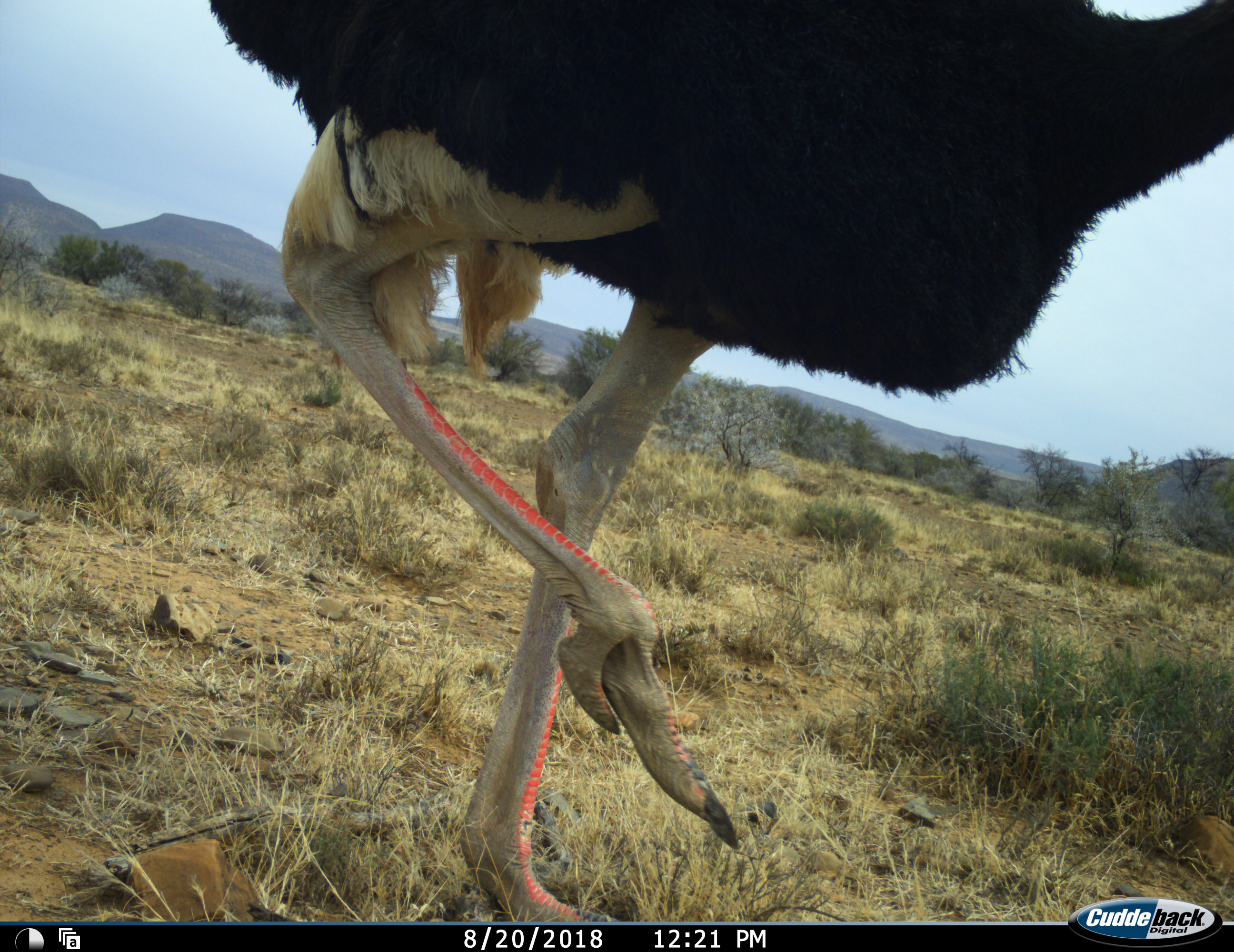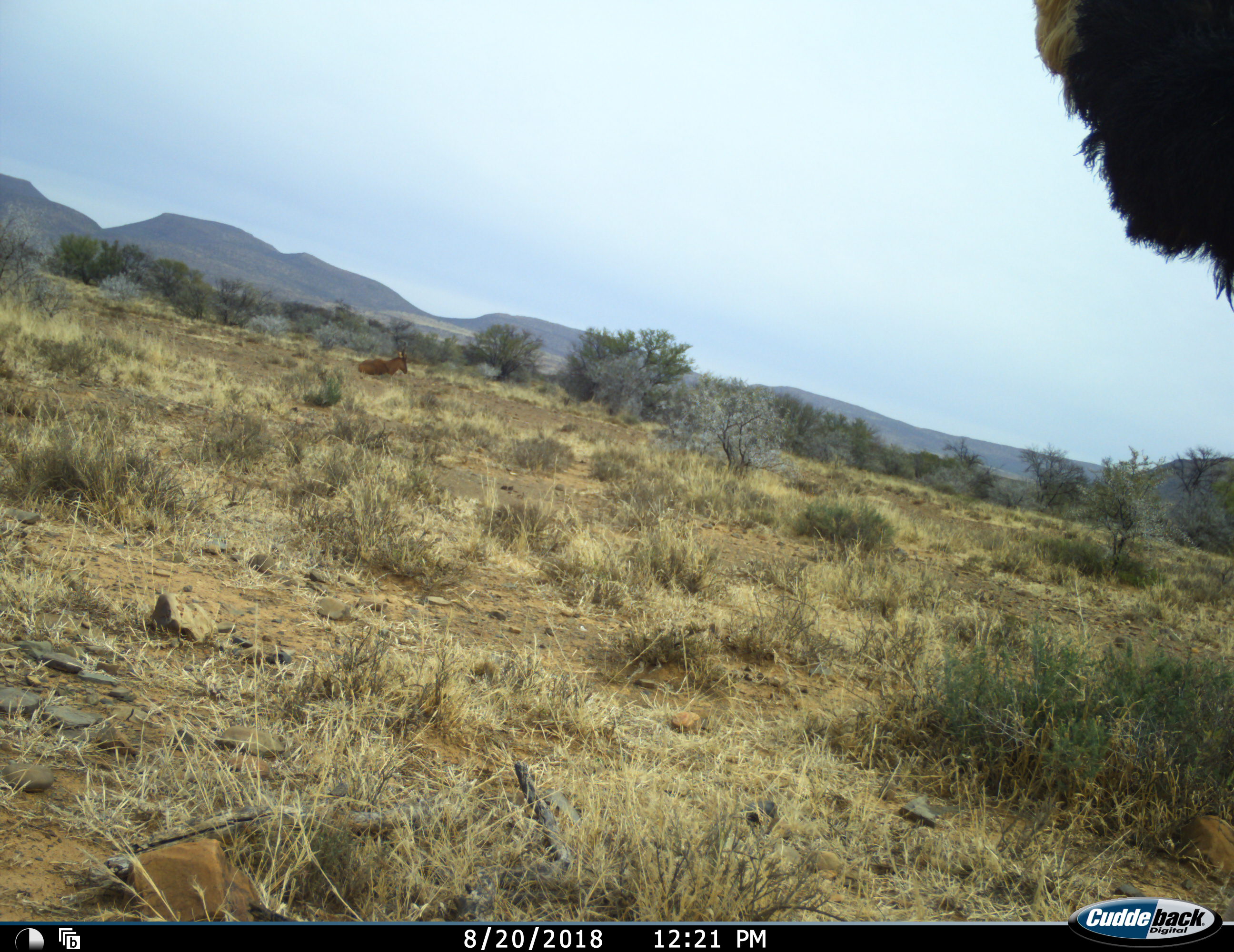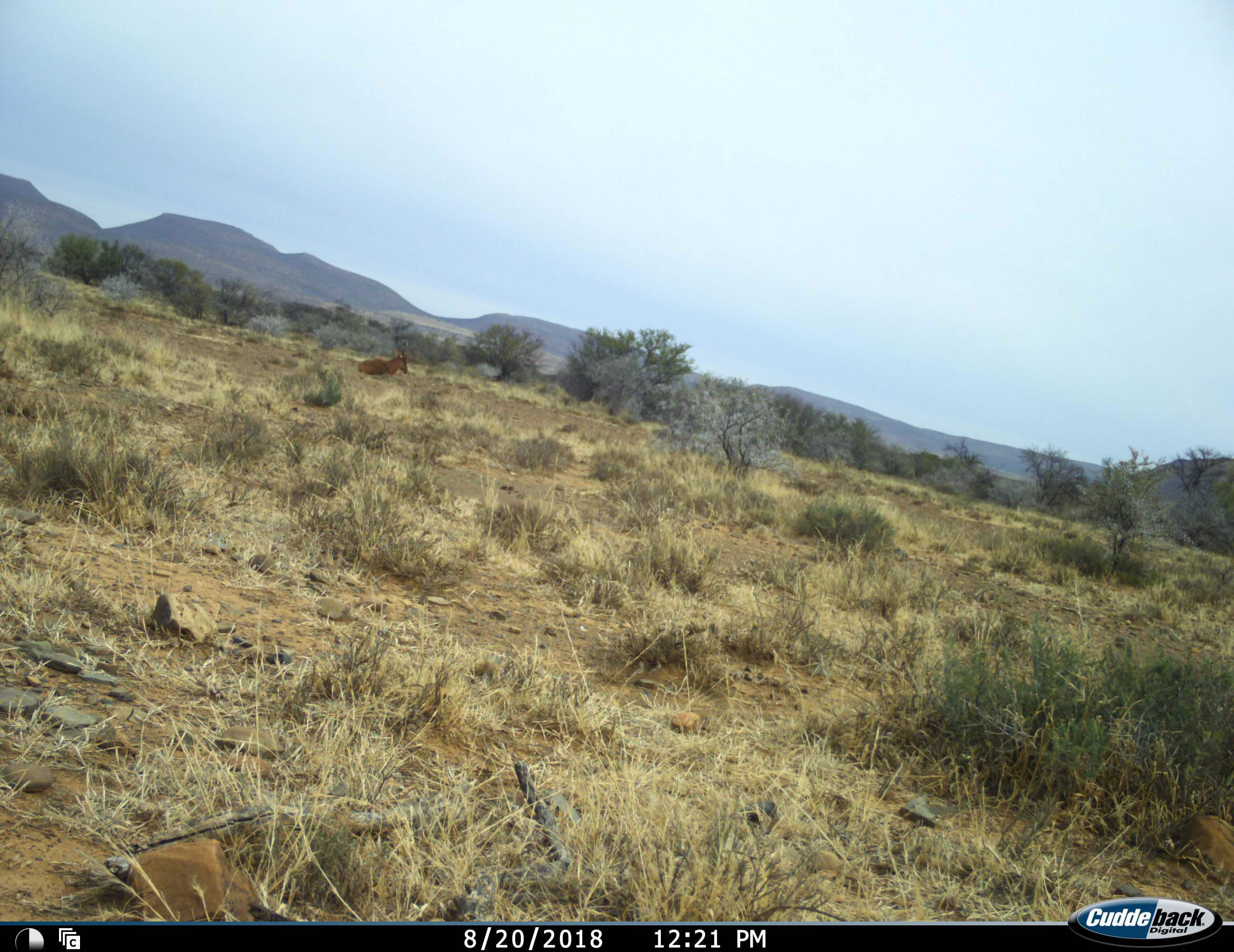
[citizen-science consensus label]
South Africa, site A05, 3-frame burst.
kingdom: Animalia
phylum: Chordata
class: Aves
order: Struthioniformes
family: Struthionidae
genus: Struthio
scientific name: Struthio camelus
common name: ostrich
Ostrich (Struthio camelus), count 1. Behavior (volunteer vote fractions): standing 0%, resting 0%, moving 100%, interacting 0%. Young present (vote fraction): 0%. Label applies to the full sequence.